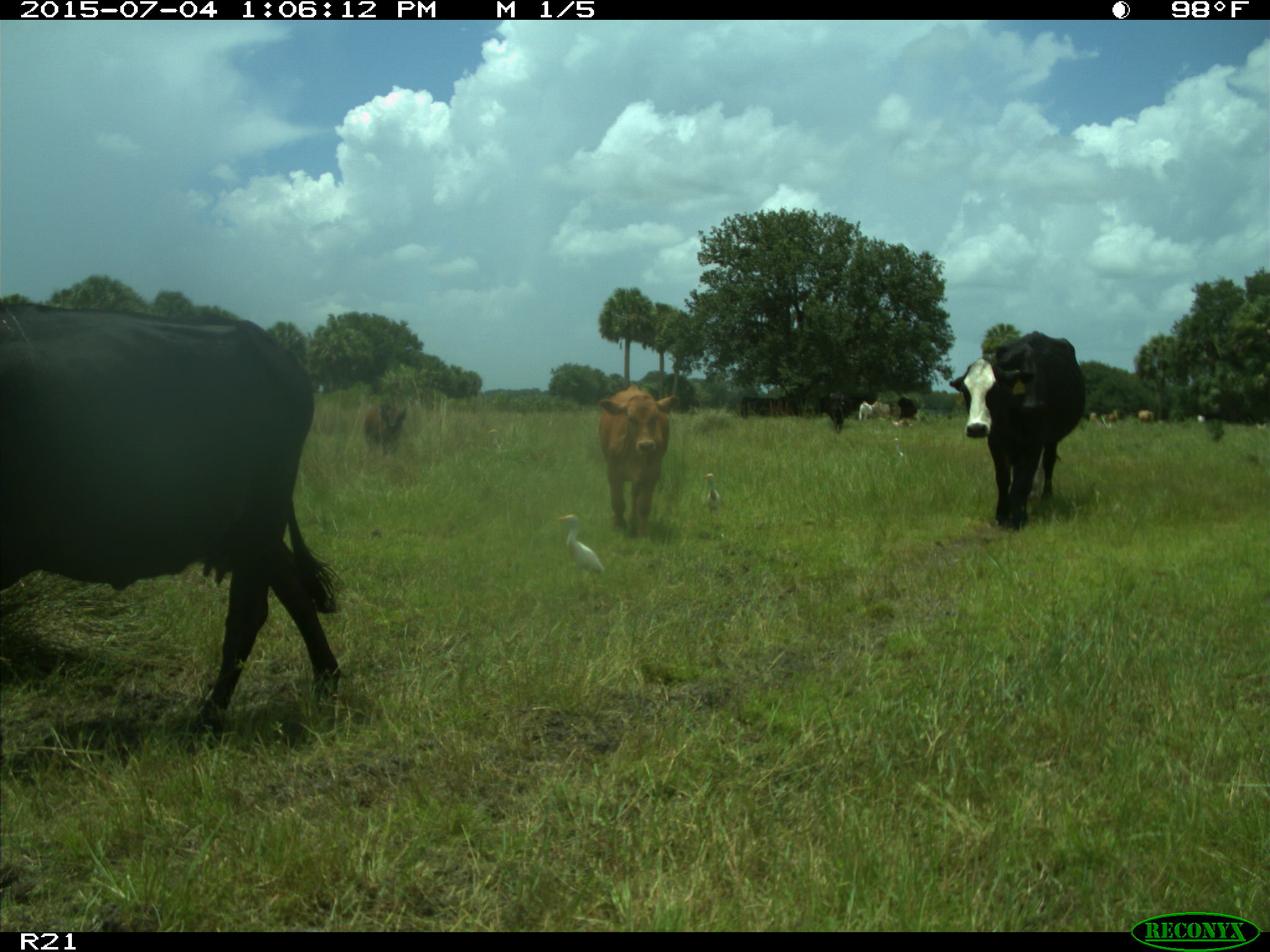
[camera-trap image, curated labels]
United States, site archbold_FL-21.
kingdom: Animalia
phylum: Chordata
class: Mammalia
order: Artiodactyla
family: Bovidae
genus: Bos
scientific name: Bos taurus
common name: domestic cow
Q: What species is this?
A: Bos taurus (domestic cow).